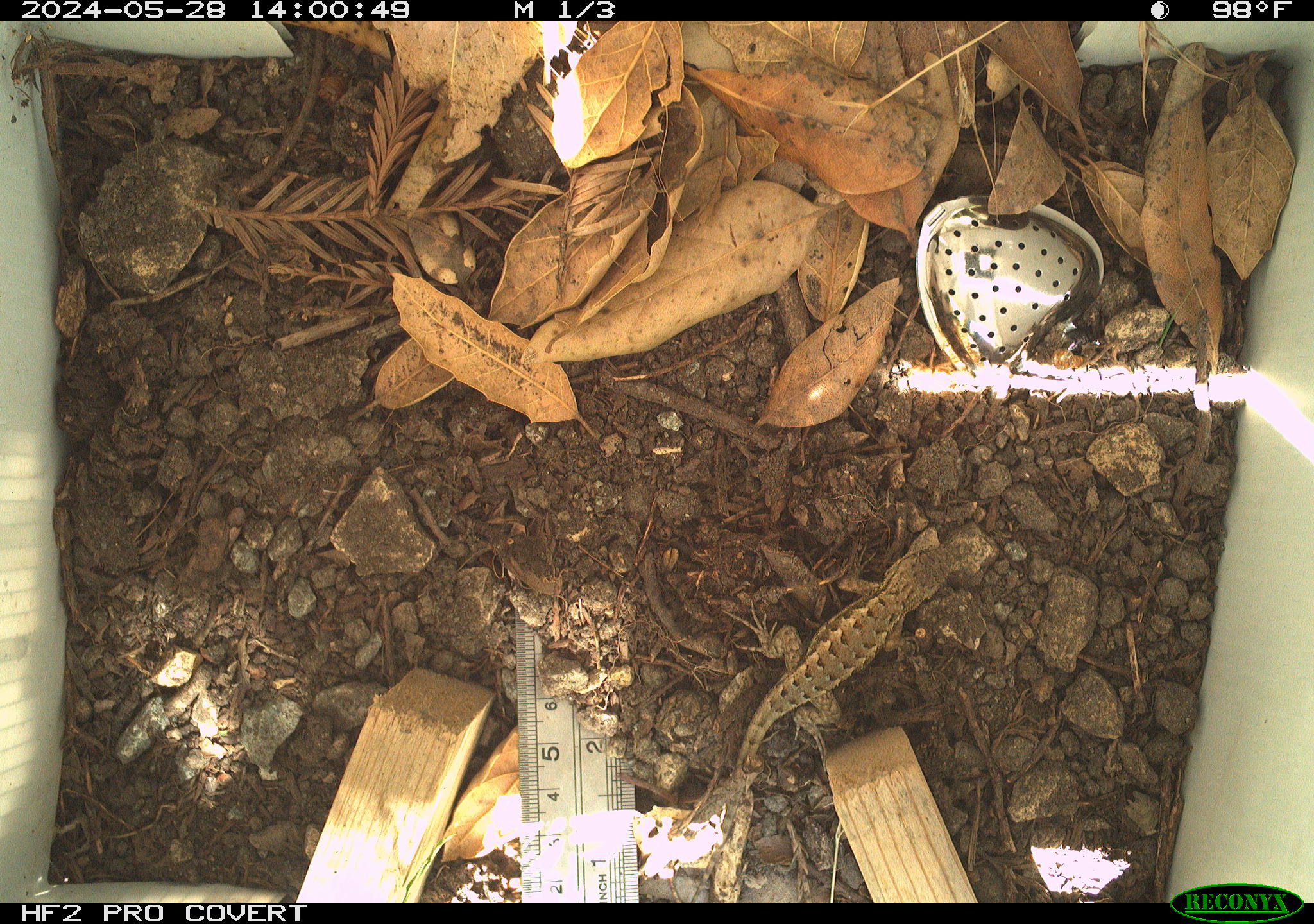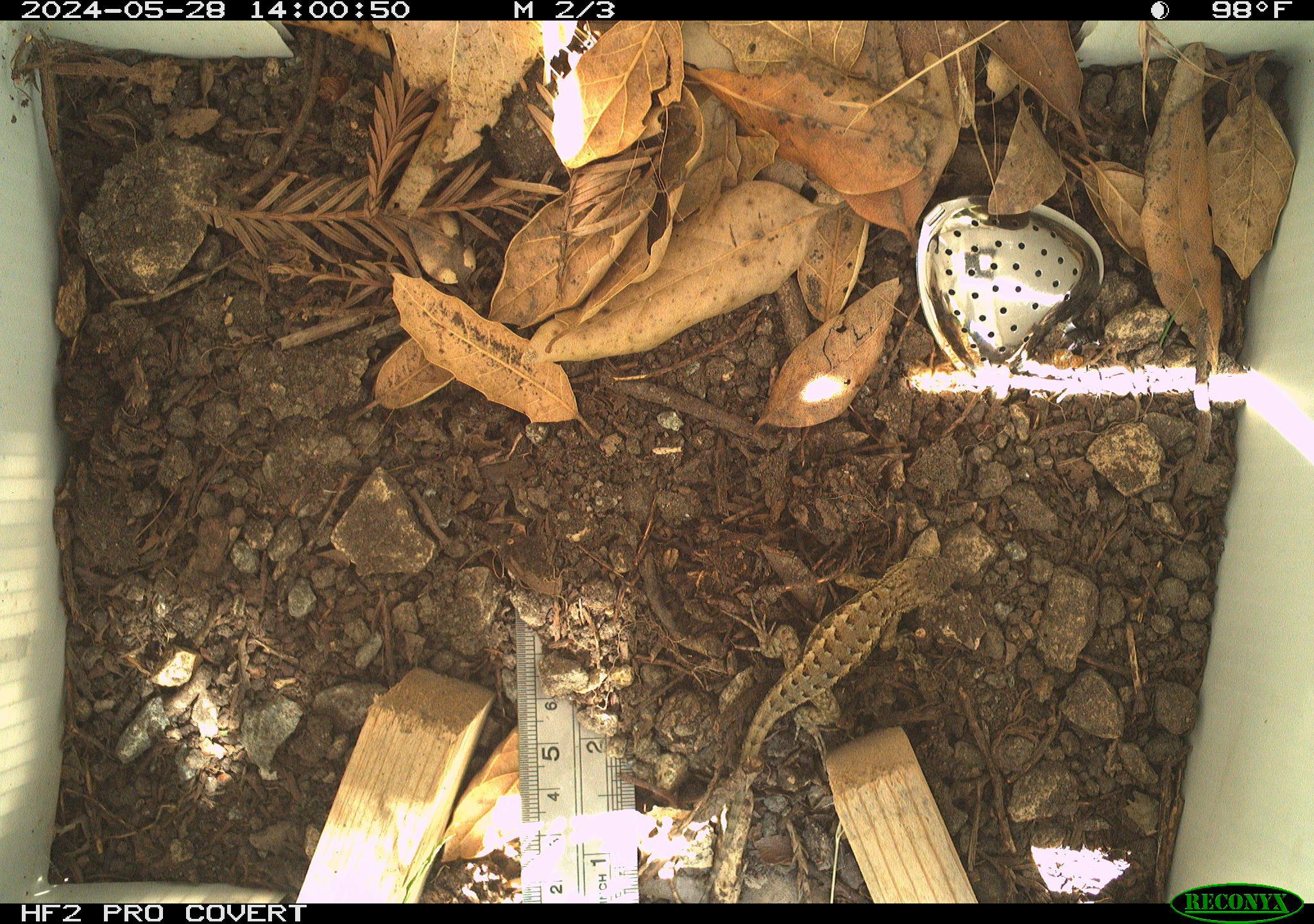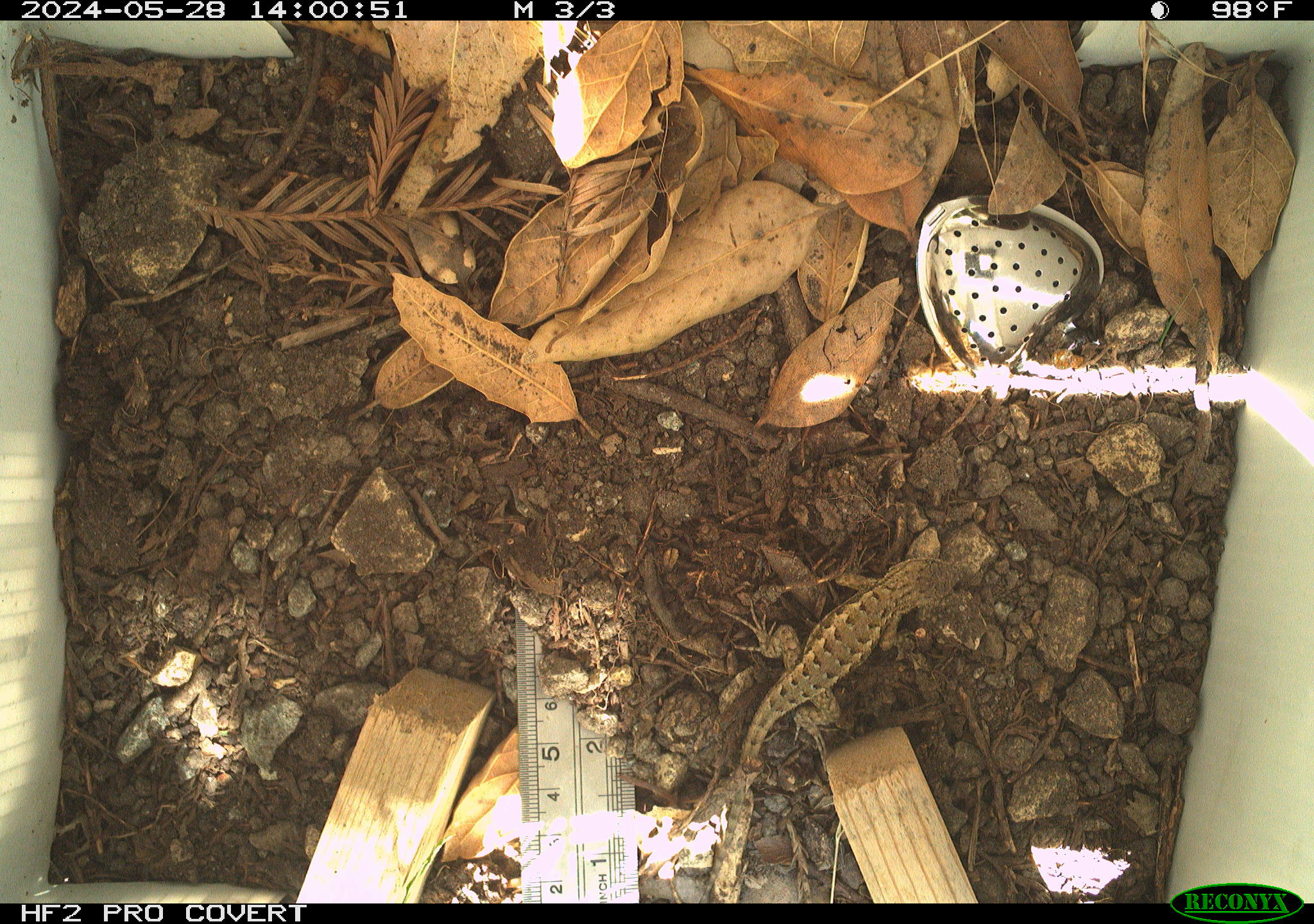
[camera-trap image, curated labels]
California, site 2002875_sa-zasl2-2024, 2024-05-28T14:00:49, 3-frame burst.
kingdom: Animalia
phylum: Chordata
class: Reptilia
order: Squamata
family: Phrynosomatidae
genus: Sceloporus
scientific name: Sceloporus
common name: spiny lizards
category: sceloporus species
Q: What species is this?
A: Sceloporus species (spiny lizards) (Sceloporus).